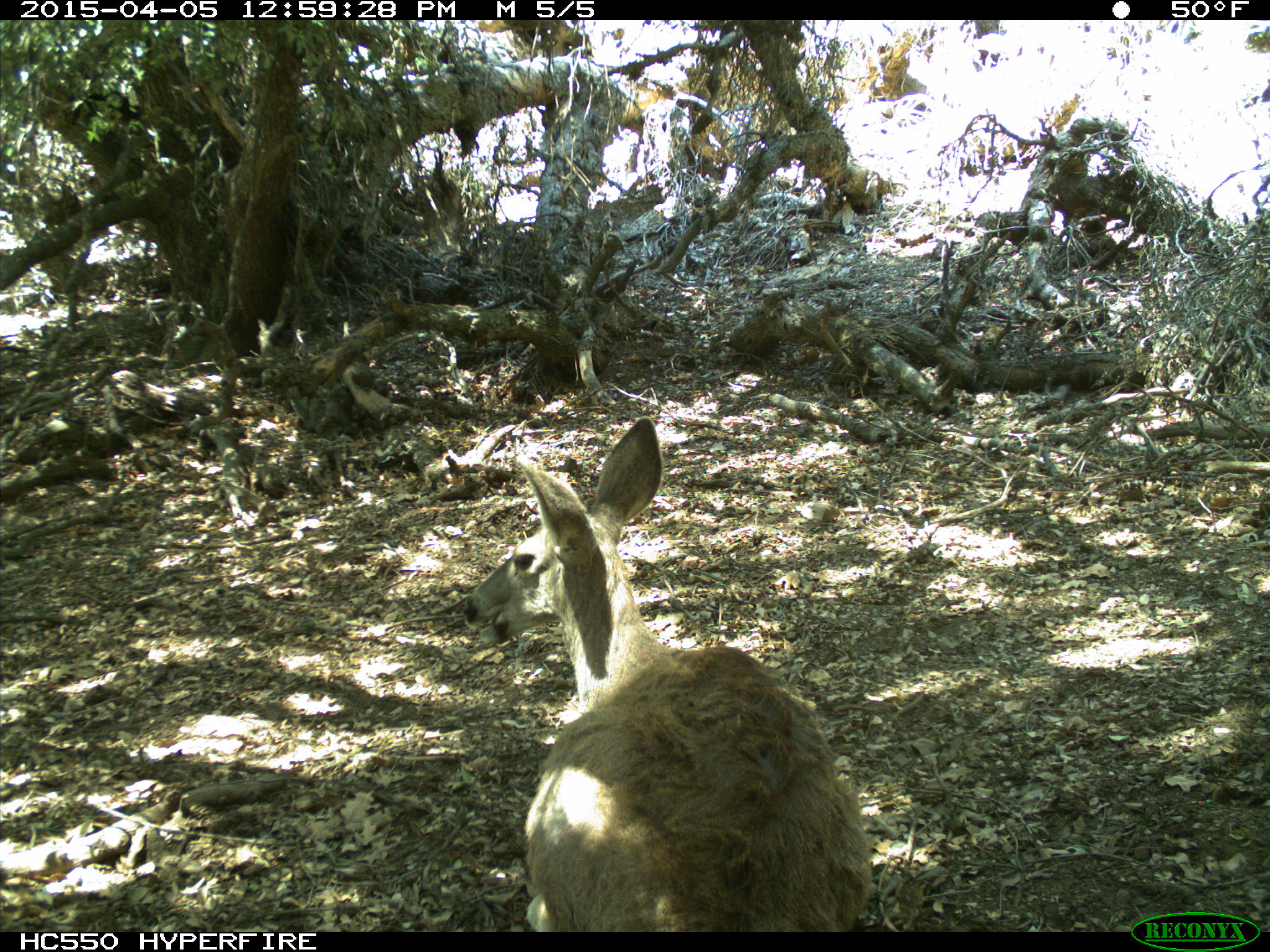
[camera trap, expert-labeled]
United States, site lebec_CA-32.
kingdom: Animalia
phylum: Chordata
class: Mammalia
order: Artiodactyla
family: Cervidae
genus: Odocoileus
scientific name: Odocoileus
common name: deer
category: unidentified deer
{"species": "unidentified deer (deer) (Odocoileus)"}